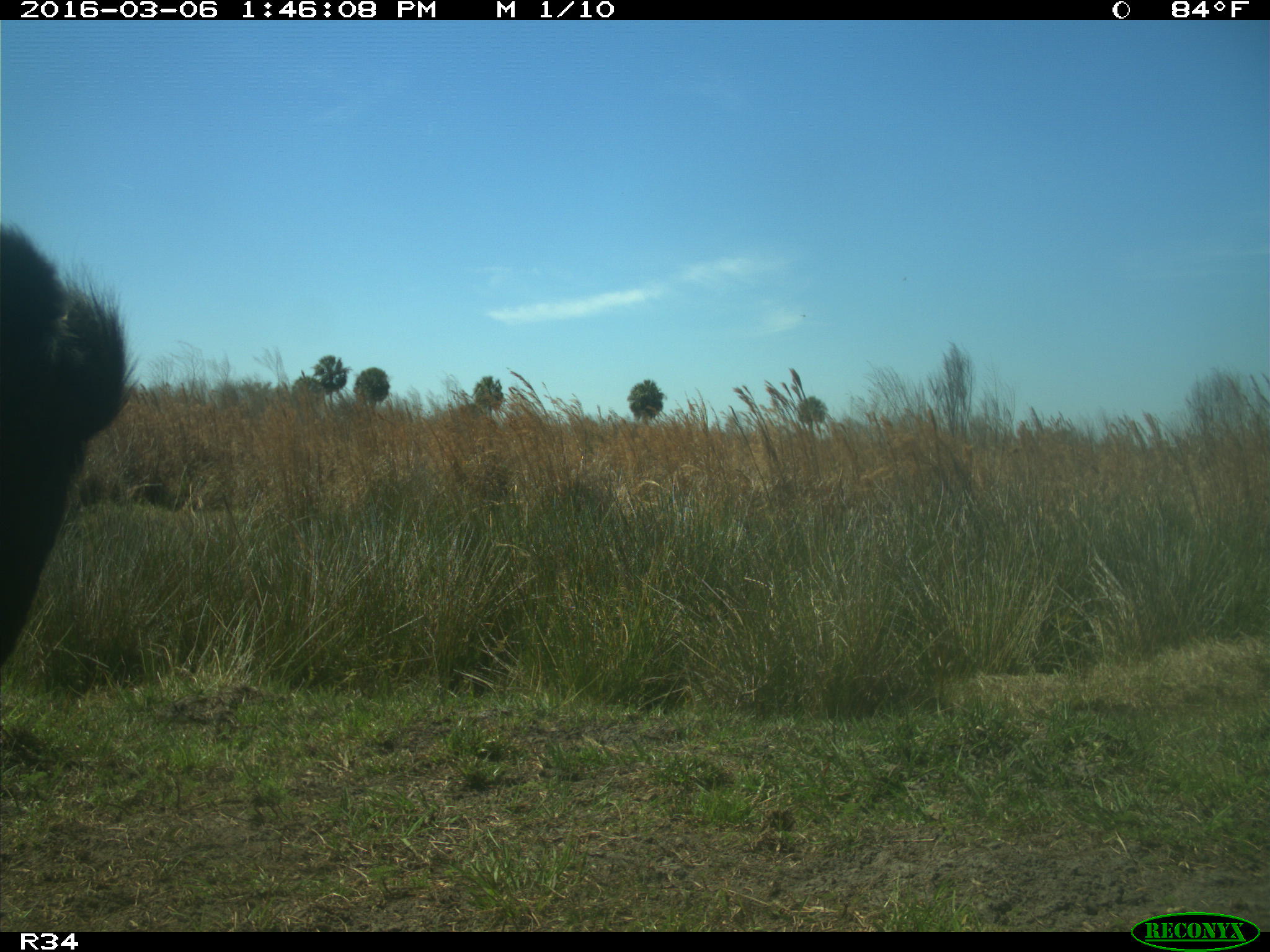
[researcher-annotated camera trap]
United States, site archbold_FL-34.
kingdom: Animalia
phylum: Chordata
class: Mammalia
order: Artiodactyla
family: Bovidae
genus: Bos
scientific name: Bos taurus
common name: domestic cow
Bos taurus (domestic cow).